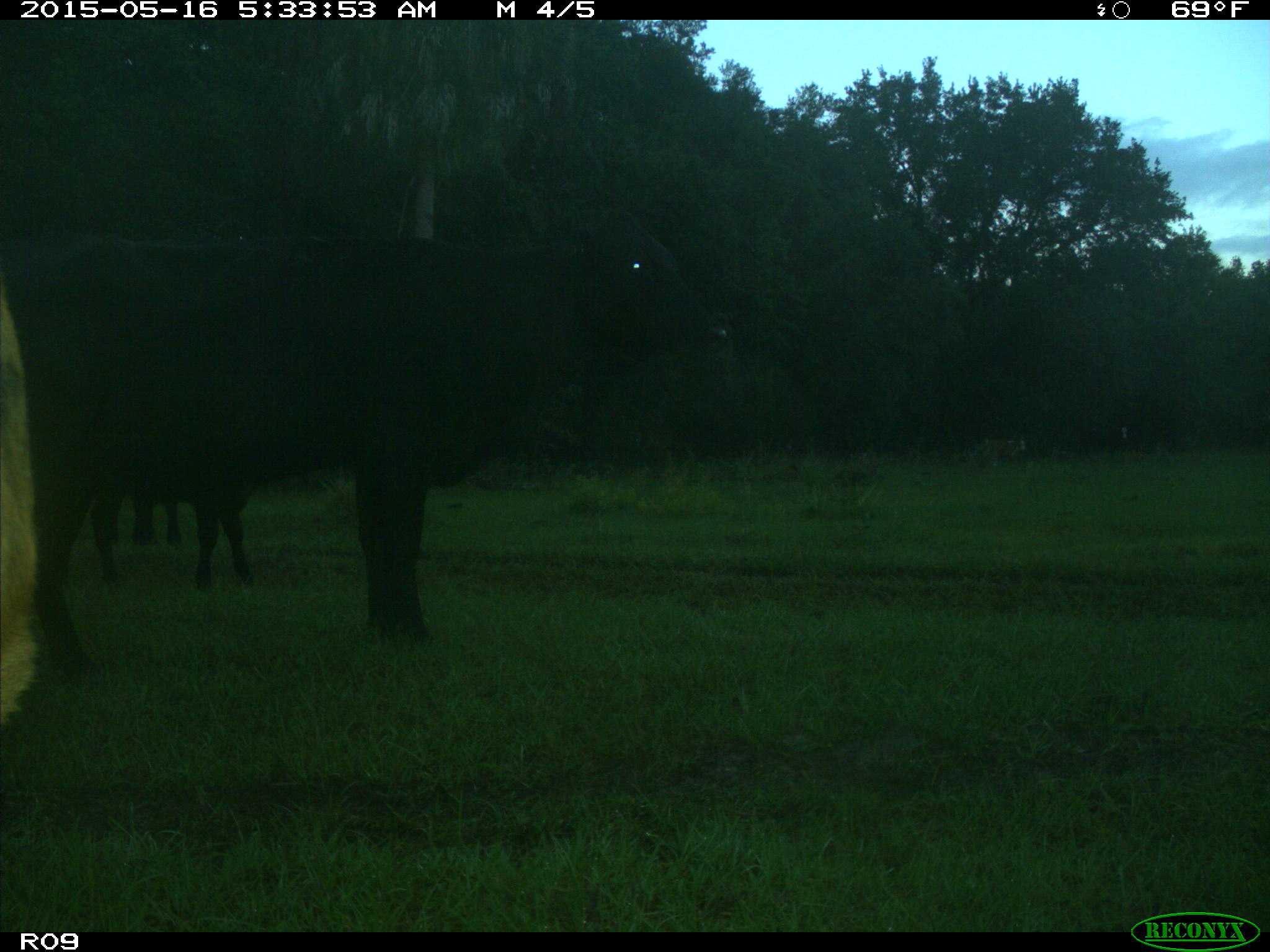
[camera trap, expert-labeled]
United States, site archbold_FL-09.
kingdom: Animalia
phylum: Chordata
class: Mammalia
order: Artiodactyla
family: Bovidae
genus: Bos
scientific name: Bos taurus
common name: domestic cow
Bos taurus (domestic cow).